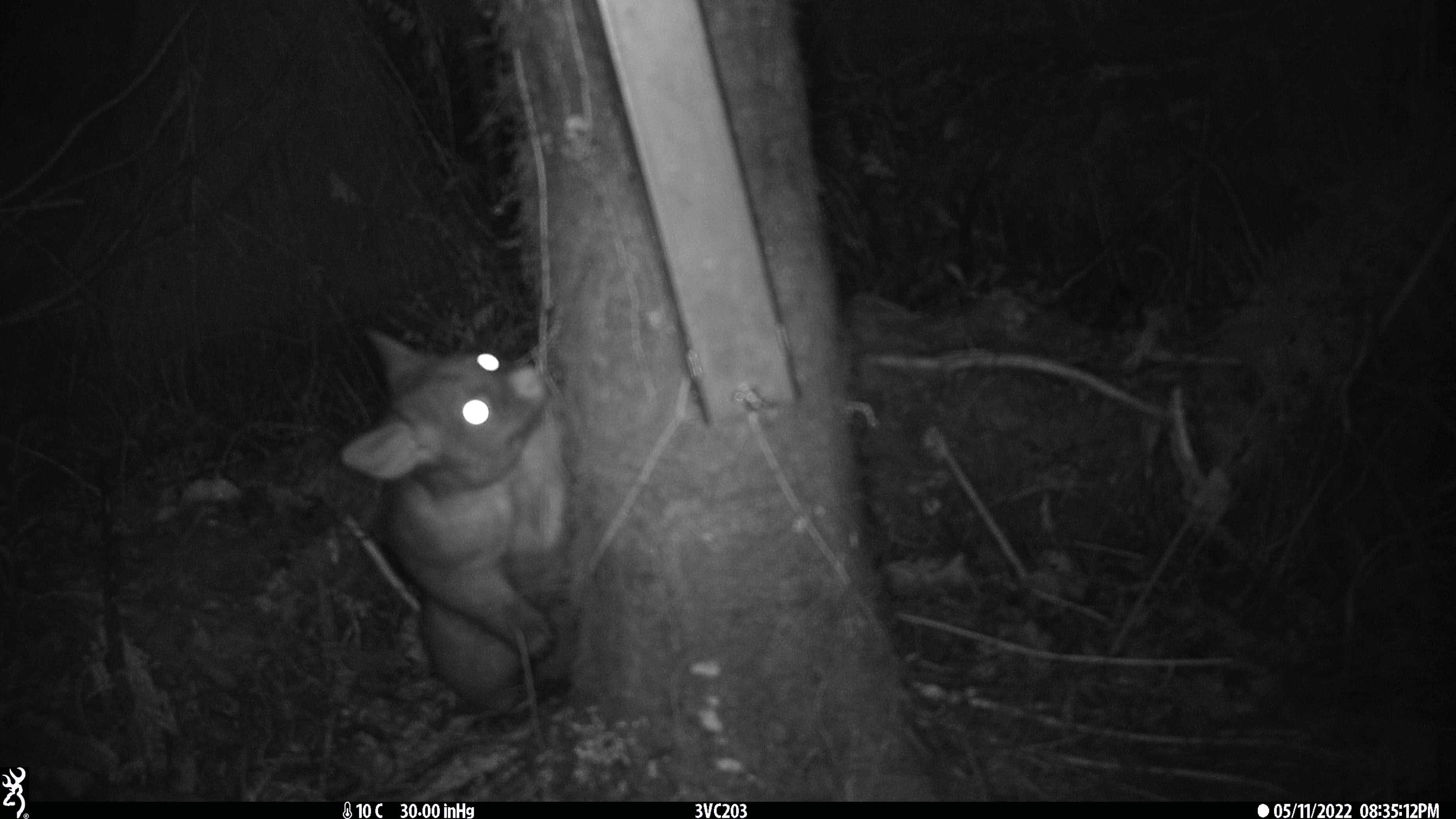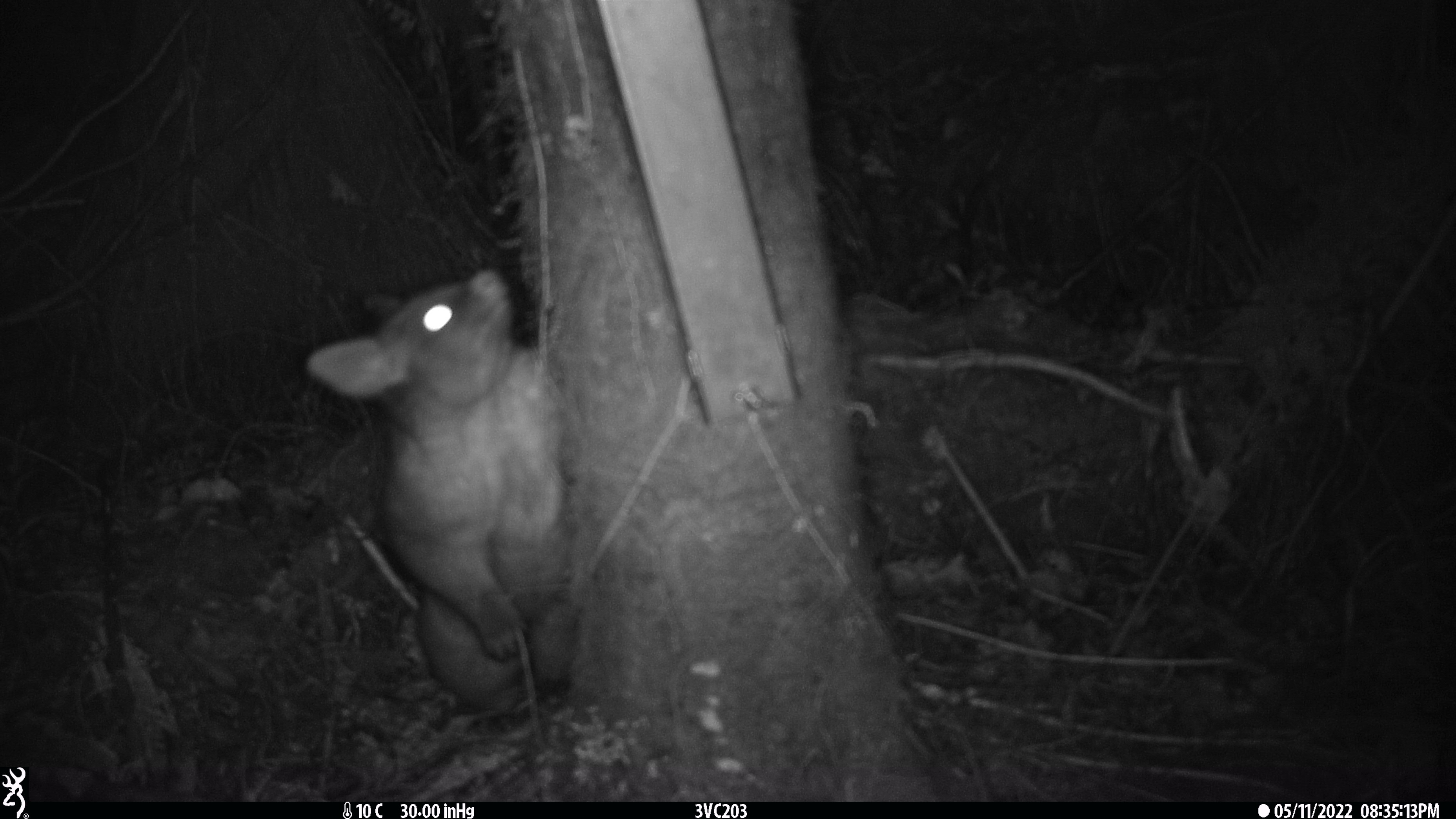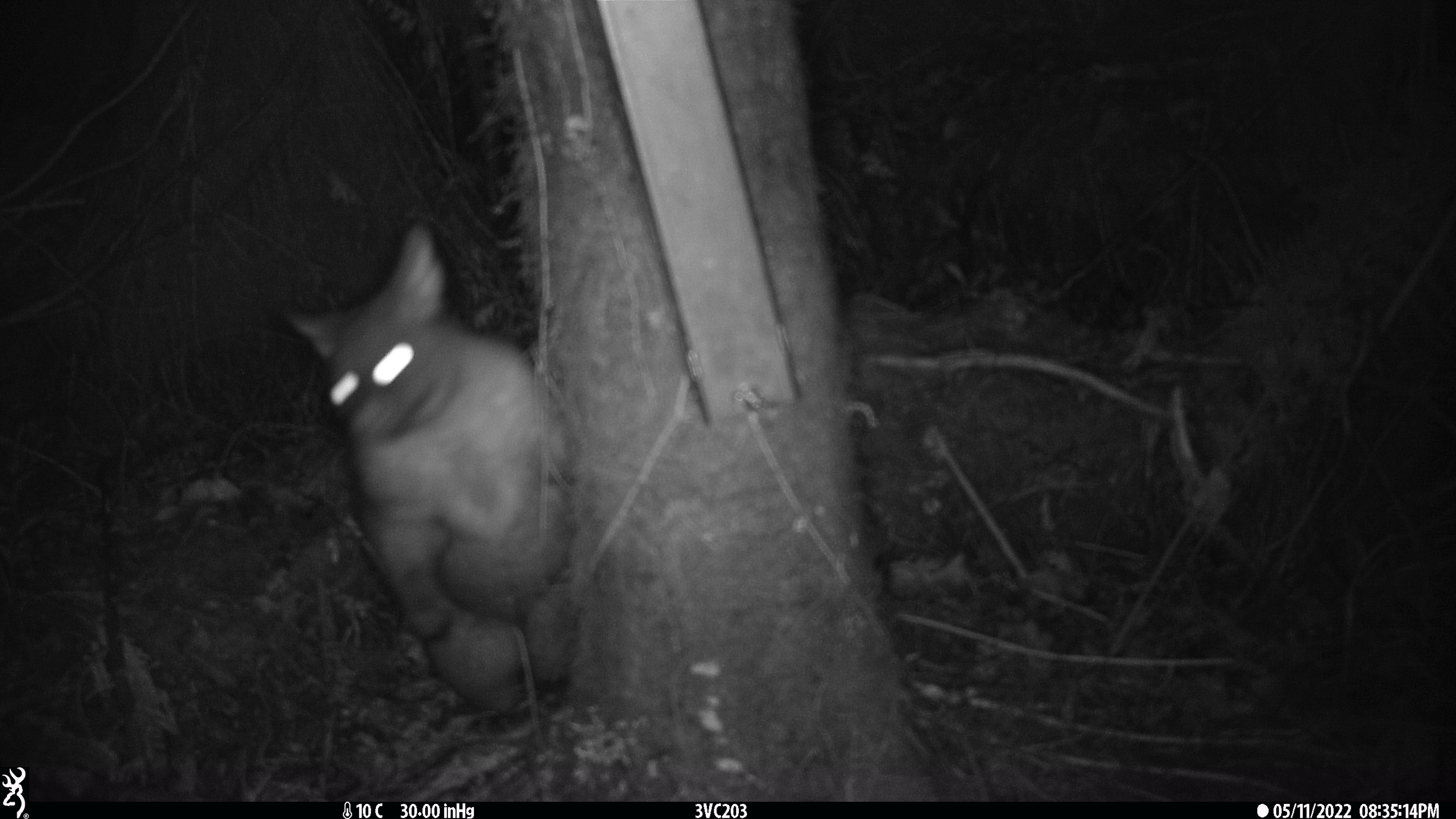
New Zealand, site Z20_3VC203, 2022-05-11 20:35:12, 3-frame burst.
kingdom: Animalia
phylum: Chordata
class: Mammalia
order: Diprotodontia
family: Phalangeridae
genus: Trichosurus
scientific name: Trichosurus vulpecula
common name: common brushtail possum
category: possum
Possum (common brushtail possum) (Trichosurus vulpecula).